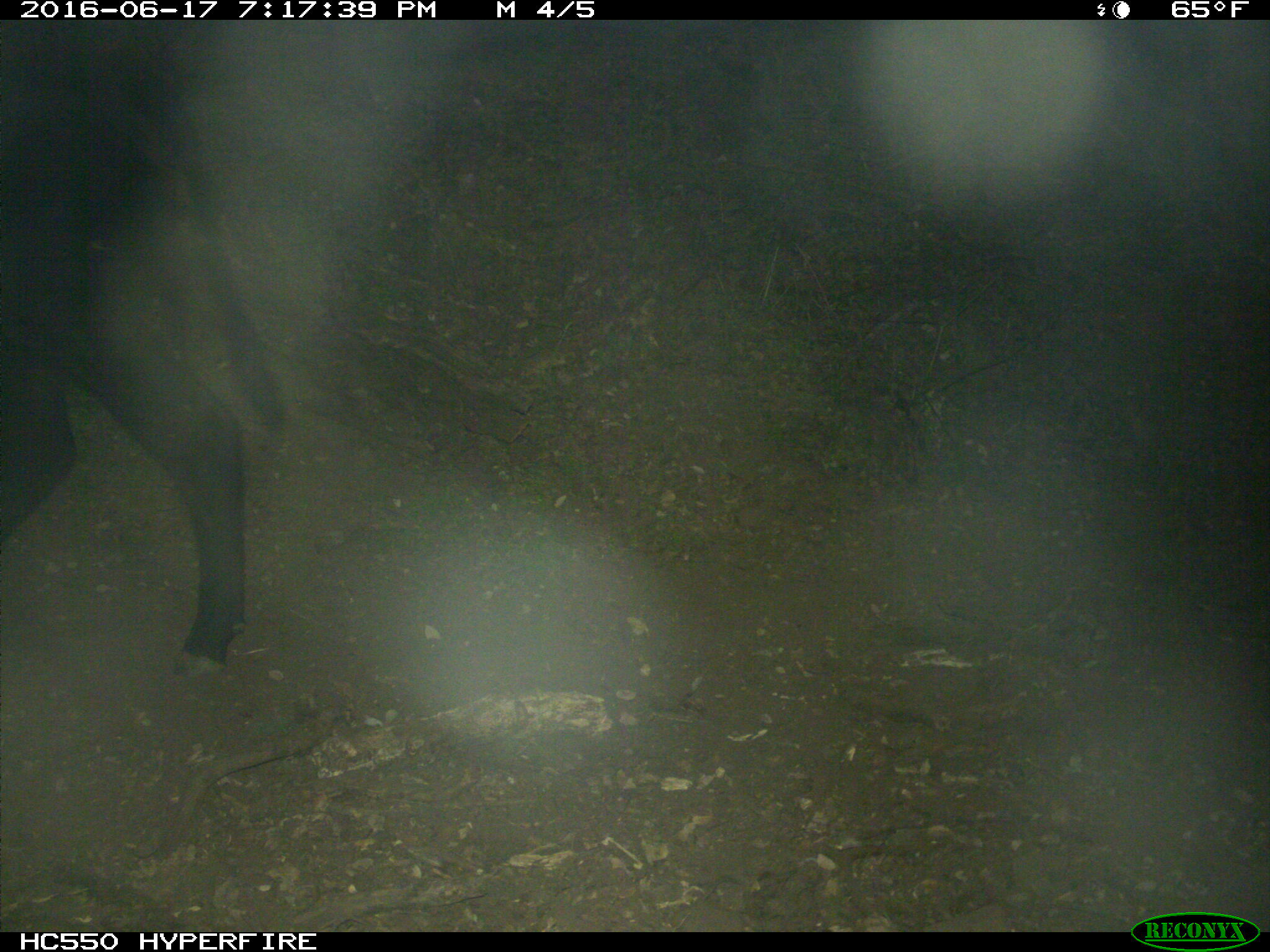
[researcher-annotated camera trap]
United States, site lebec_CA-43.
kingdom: Animalia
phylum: Chordata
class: Mammalia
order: Artiodactyla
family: Bovidae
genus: Bos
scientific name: Bos taurus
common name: domestic cow